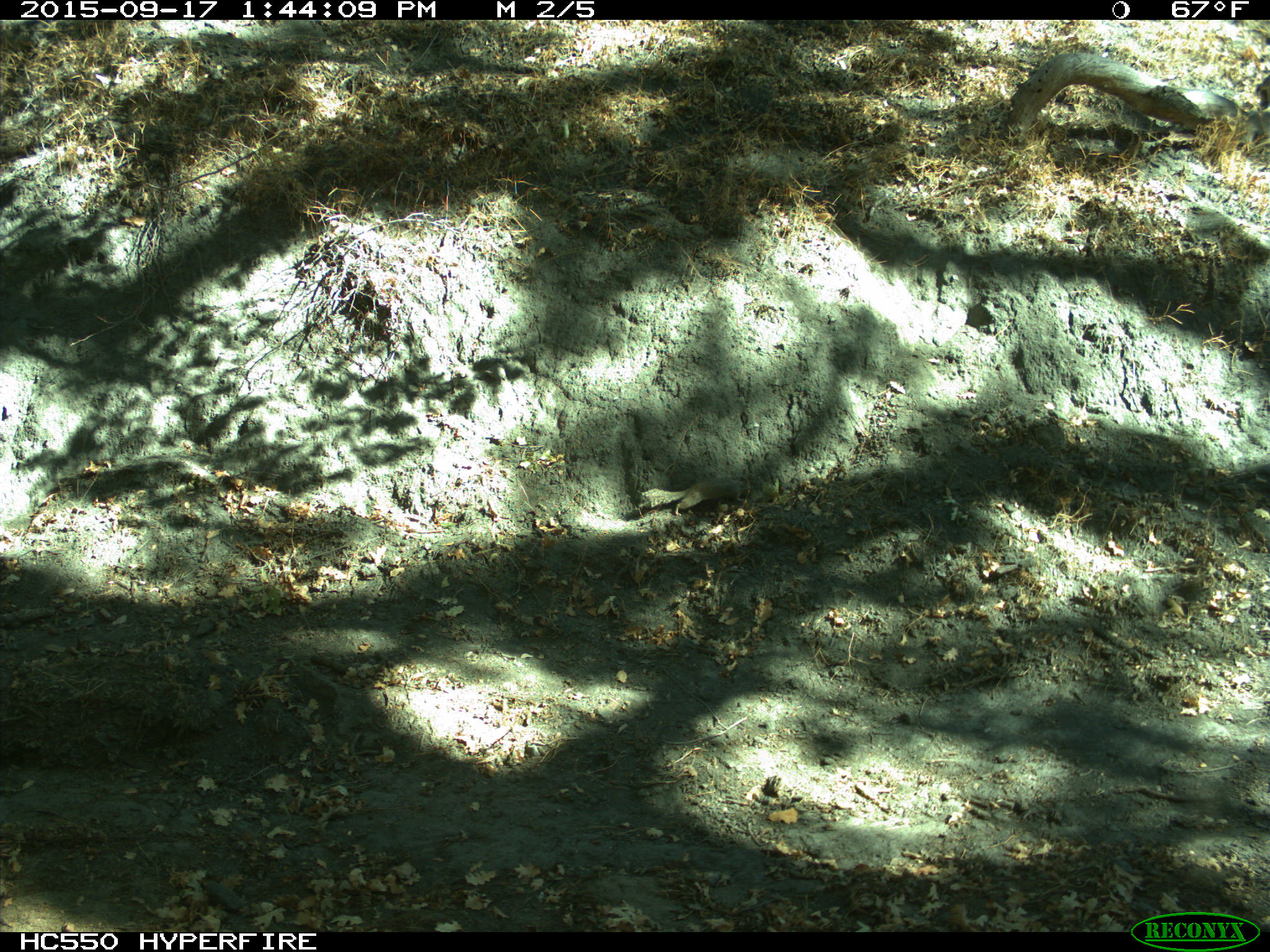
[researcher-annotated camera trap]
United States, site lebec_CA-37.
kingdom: Animalia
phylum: Chordata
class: Mammalia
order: Rodentia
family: Sciuridae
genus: Otospermophilus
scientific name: Otospermophilus beecheyi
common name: california ground squirrel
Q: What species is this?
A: Otospermophilus beecheyi (california ground squirrel).